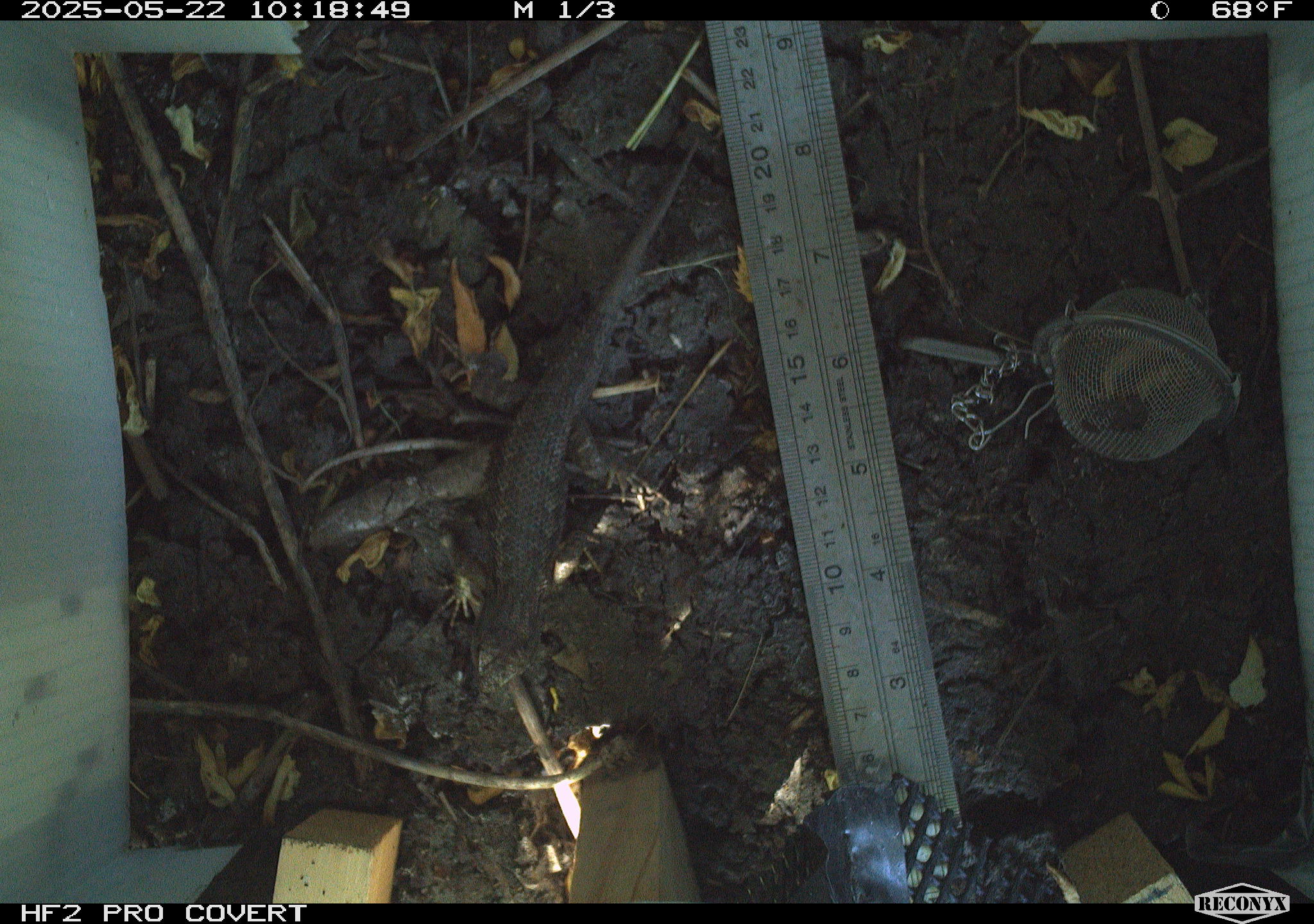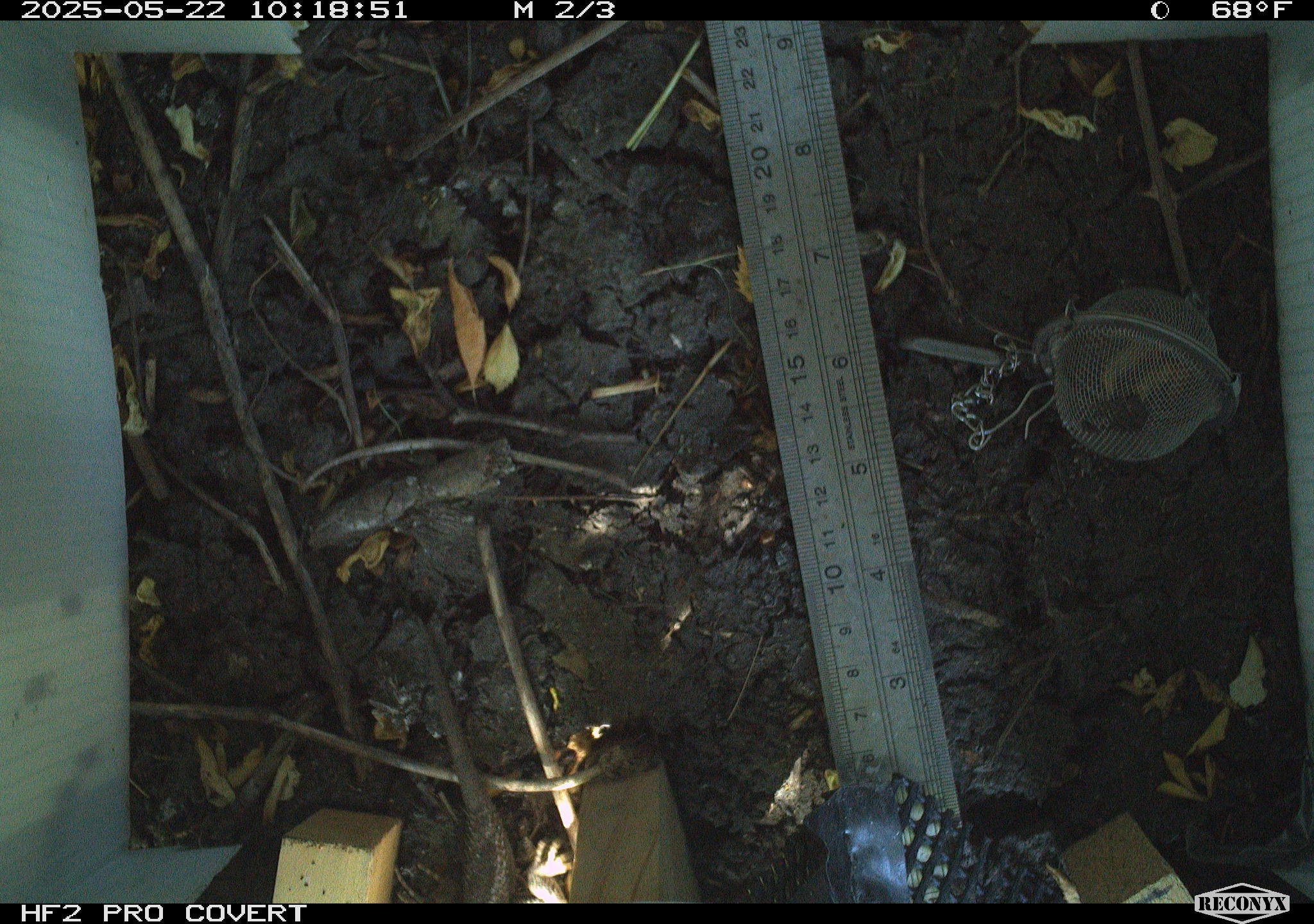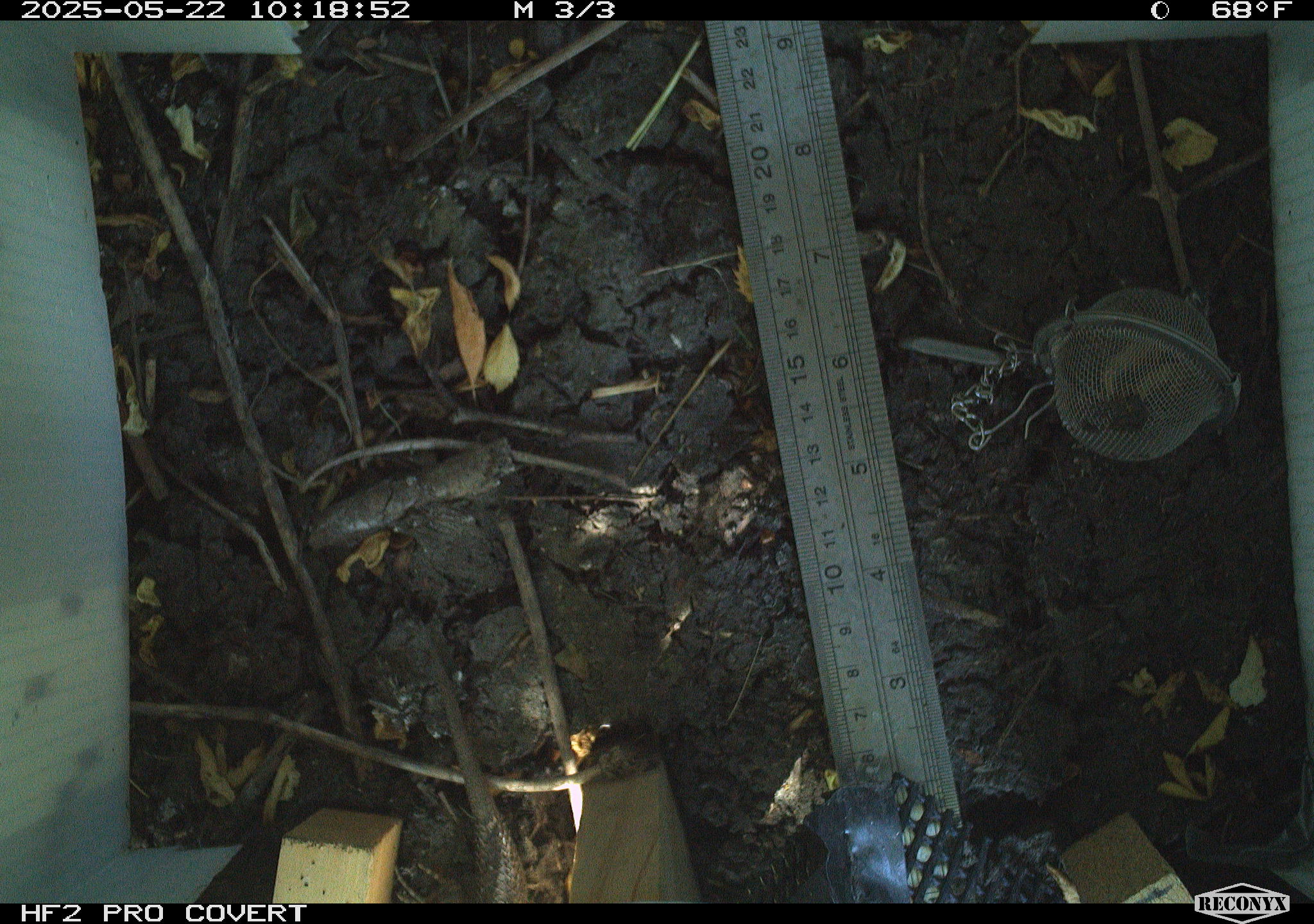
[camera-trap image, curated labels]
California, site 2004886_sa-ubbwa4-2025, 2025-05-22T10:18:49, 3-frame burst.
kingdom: Animalia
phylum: Chordata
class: Reptilia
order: Squamata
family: Phrynosomatidae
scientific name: Phrynosomatidae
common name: north american spiny lizards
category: sceloporus/uta species